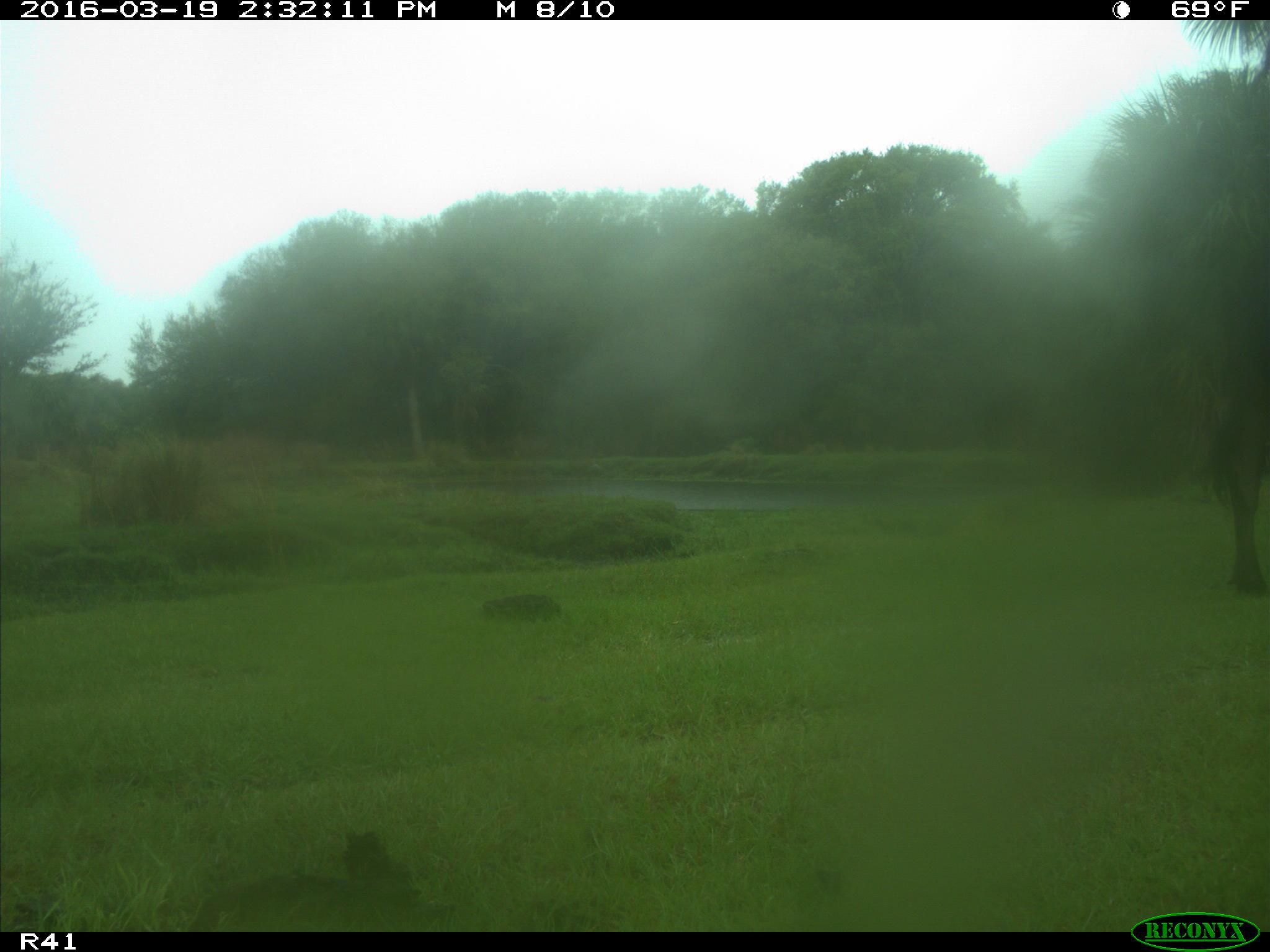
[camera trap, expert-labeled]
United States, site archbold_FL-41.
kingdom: Animalia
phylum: Chordata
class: Mammalia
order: Artiodactyla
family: Bovidae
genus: Bos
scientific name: Bos taurus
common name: domestic cow